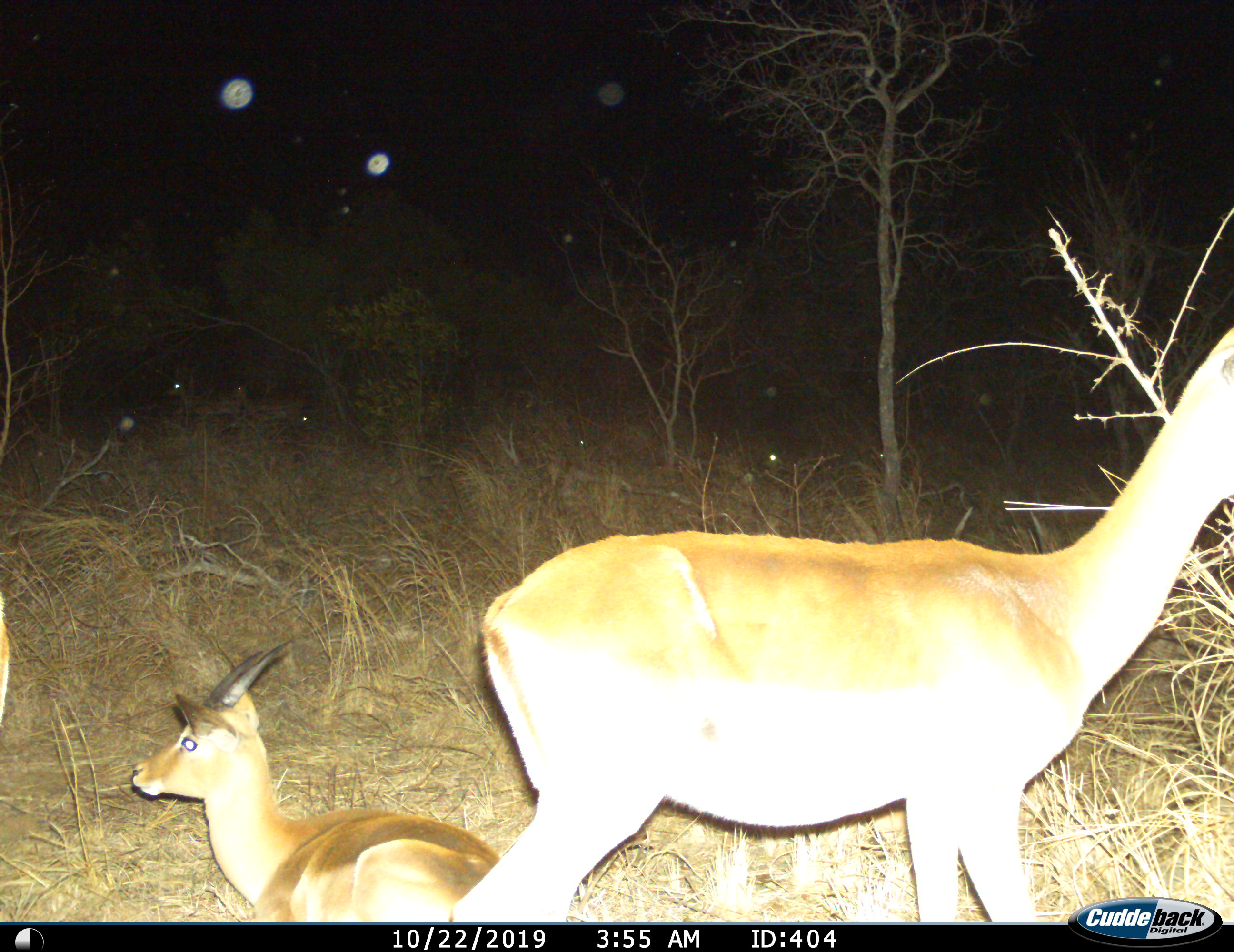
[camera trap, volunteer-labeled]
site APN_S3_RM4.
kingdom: Animalia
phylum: Chordata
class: Mammalia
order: Artiodactyla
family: Bovidae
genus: Aepyceros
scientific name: Aepyceros melampus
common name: impala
Impala (Aepyceros melampus), count 3. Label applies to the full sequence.